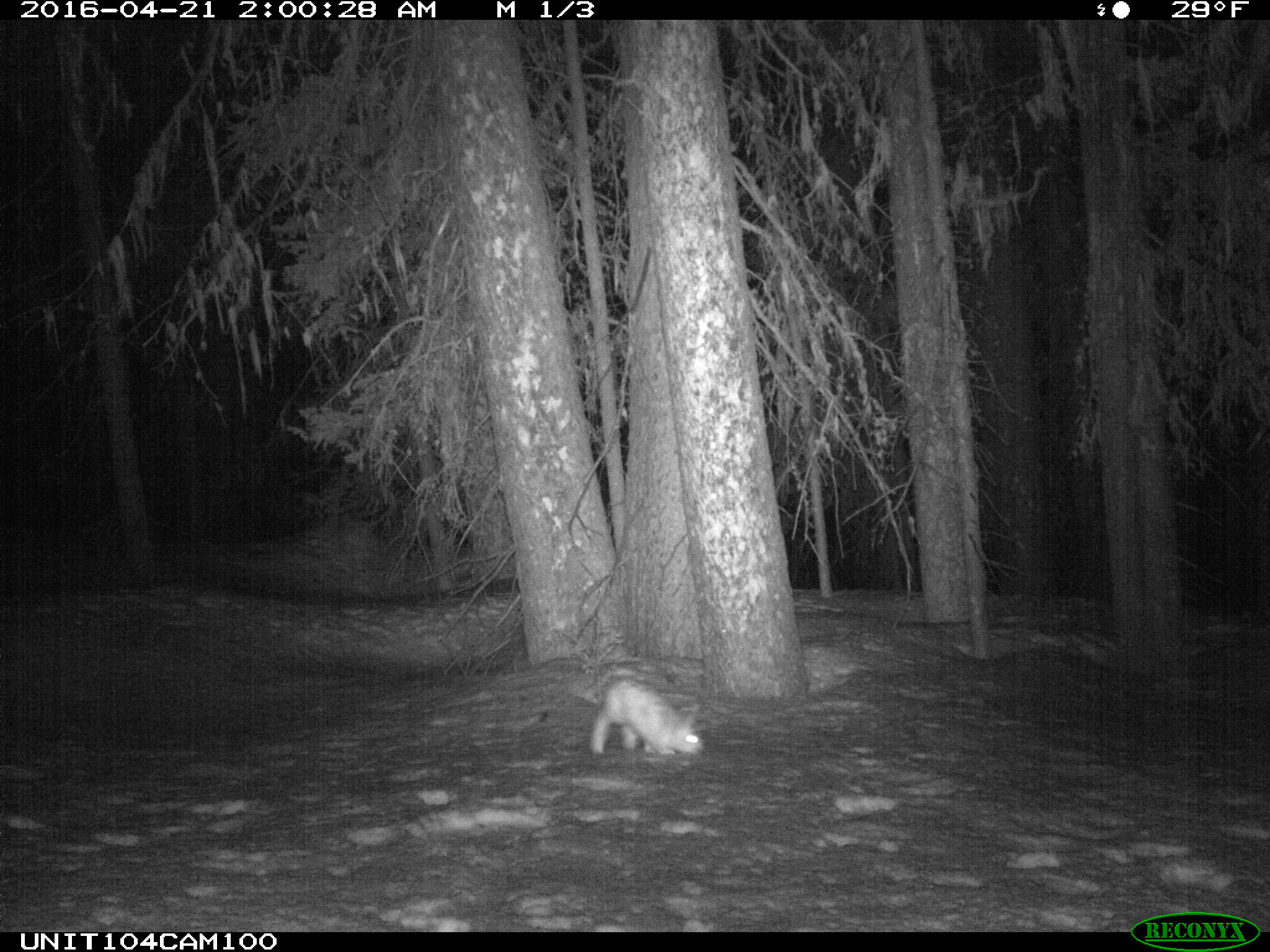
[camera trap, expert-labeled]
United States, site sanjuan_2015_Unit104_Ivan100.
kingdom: Animalia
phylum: Chordata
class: Mammalia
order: Lagomorpha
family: Leporidae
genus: Lepus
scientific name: Lepus americanus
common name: snowshoe hare